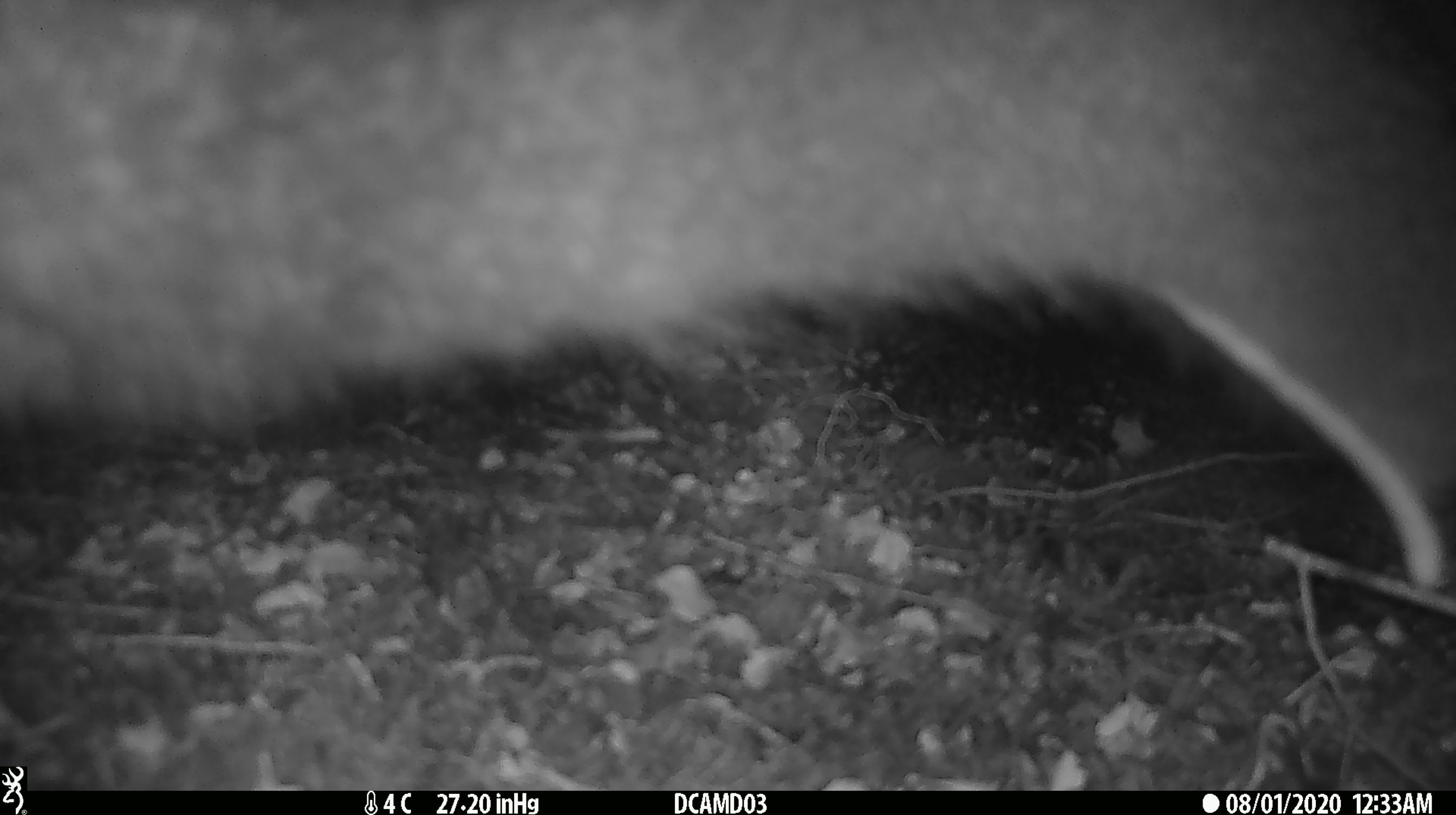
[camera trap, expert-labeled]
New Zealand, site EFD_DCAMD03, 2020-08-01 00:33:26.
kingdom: Animalia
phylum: Chordata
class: Mammalia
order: Diprotodontia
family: Phalangeridae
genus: Trichosurus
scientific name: Trichosurus vulpecula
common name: common brushtail possum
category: possum